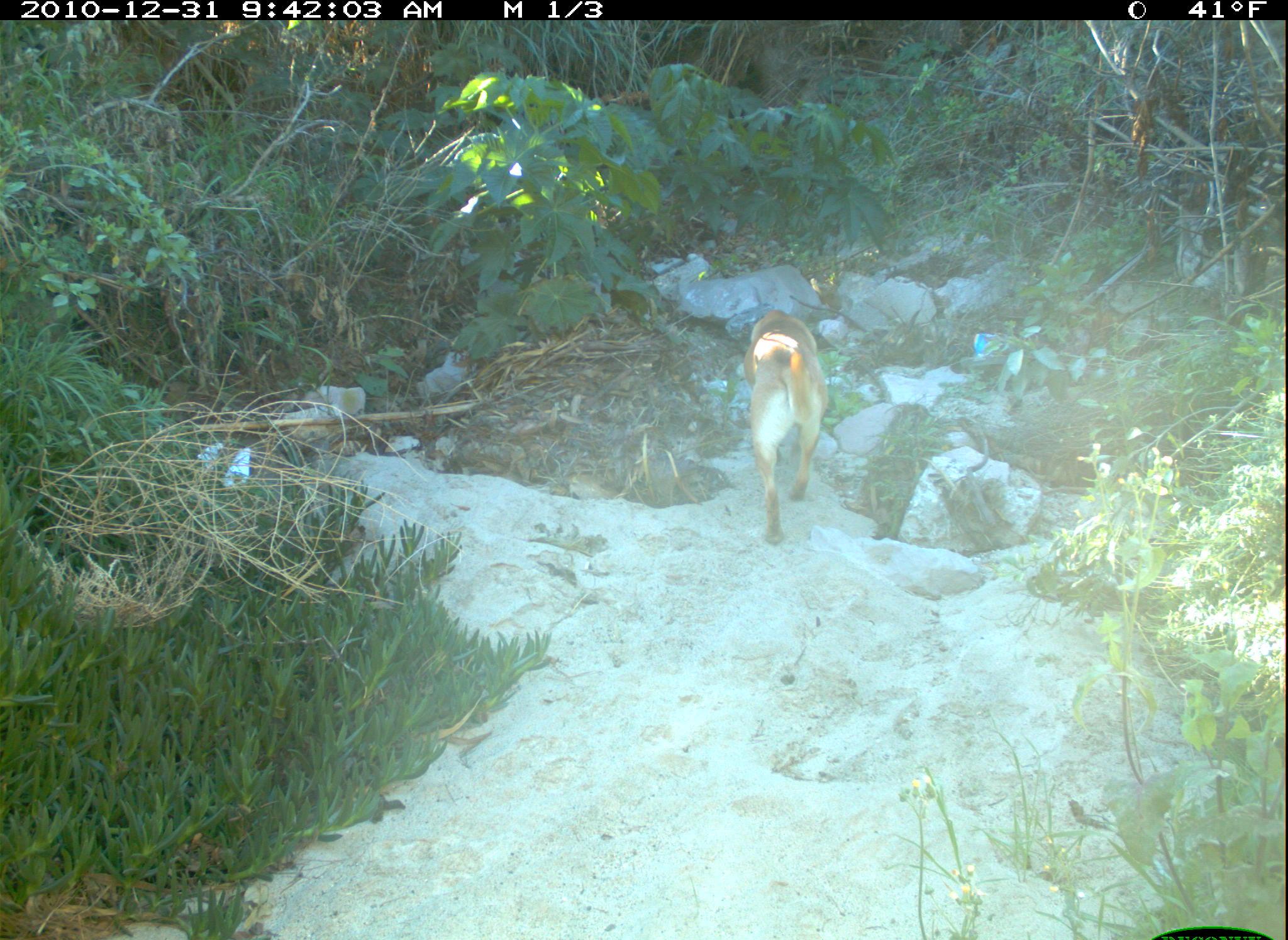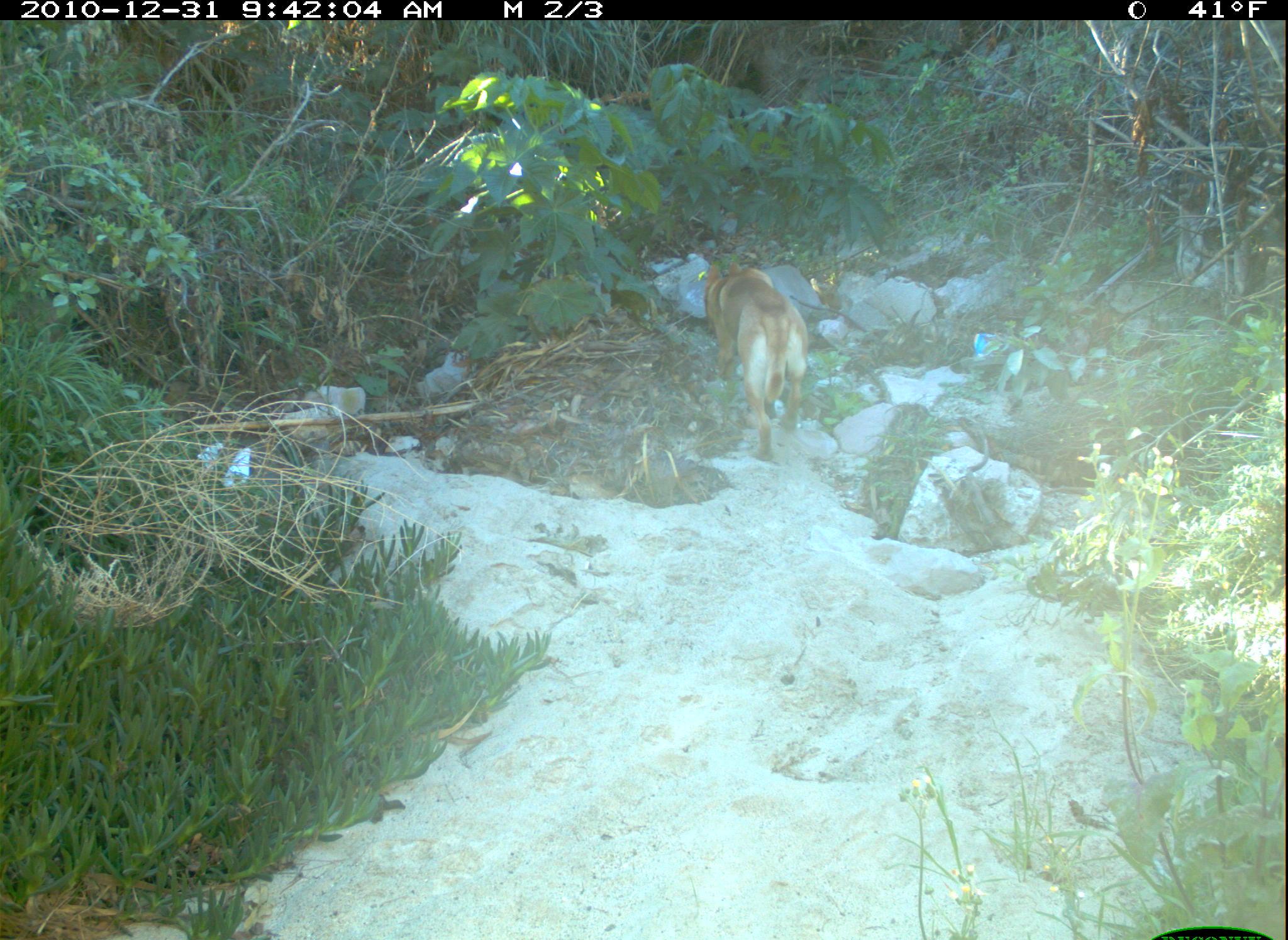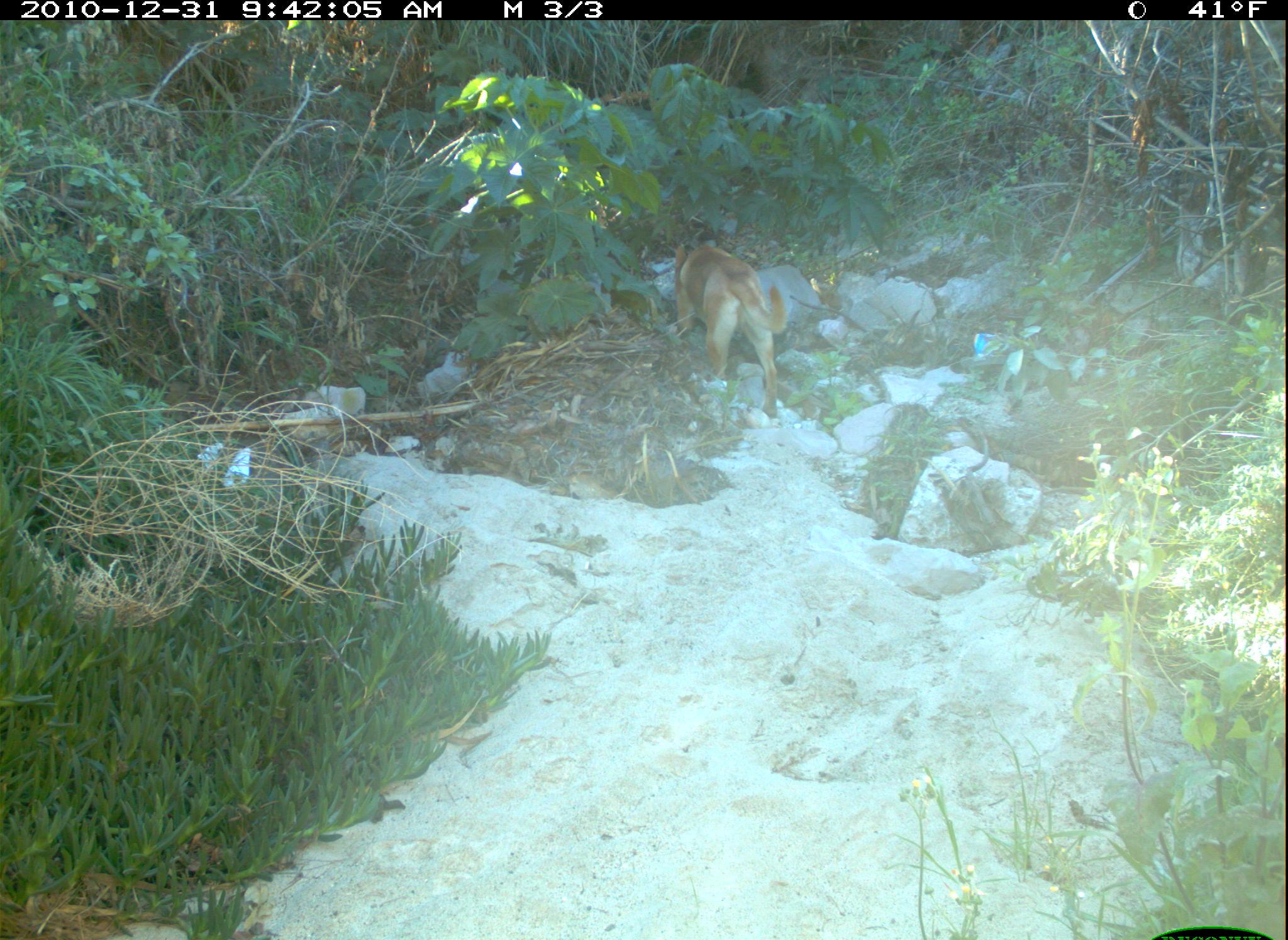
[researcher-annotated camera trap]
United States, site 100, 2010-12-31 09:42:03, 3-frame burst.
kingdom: Animalia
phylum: Chordata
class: Mammalia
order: Carnivora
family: Canidae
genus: Canis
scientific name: Canis familiaris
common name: domestic dog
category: dog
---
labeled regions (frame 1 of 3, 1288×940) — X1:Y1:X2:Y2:
dog: 712:306:834:554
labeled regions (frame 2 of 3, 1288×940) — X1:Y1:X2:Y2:
dog: 696:230:832:457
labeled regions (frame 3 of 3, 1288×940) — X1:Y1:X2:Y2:
dog: 639:222:816:424